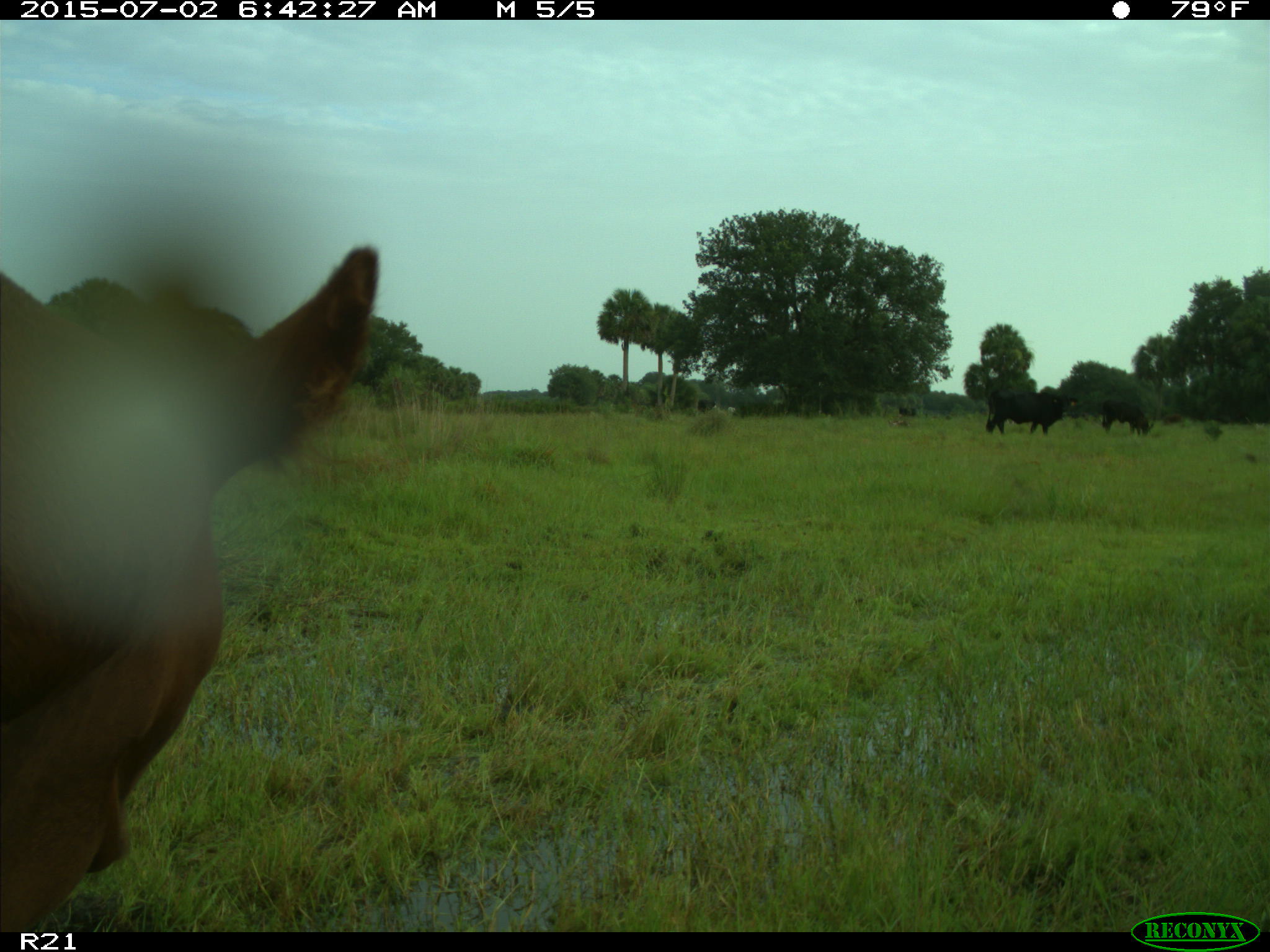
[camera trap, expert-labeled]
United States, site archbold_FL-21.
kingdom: Animalia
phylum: Chordata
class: Mammalia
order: Artiodactyla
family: Bovidae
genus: Bos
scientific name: Bos taurus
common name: domestic cow